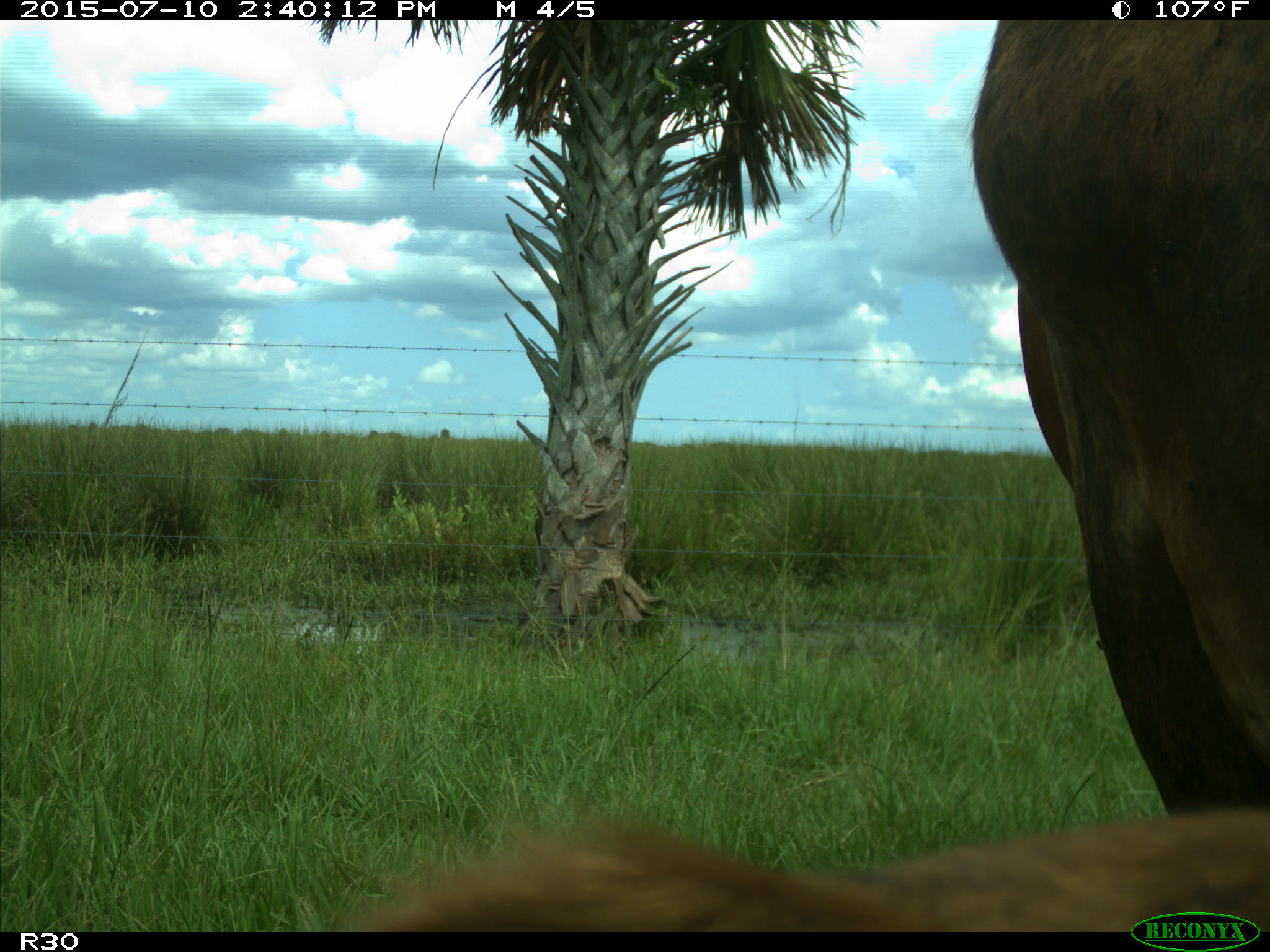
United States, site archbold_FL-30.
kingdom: Animalia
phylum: Chordata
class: Mammalia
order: Artiodactyla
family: Bovidae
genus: Bos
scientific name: Bos taurus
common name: domestic cow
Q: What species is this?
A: Bos taurus (domestic cow).